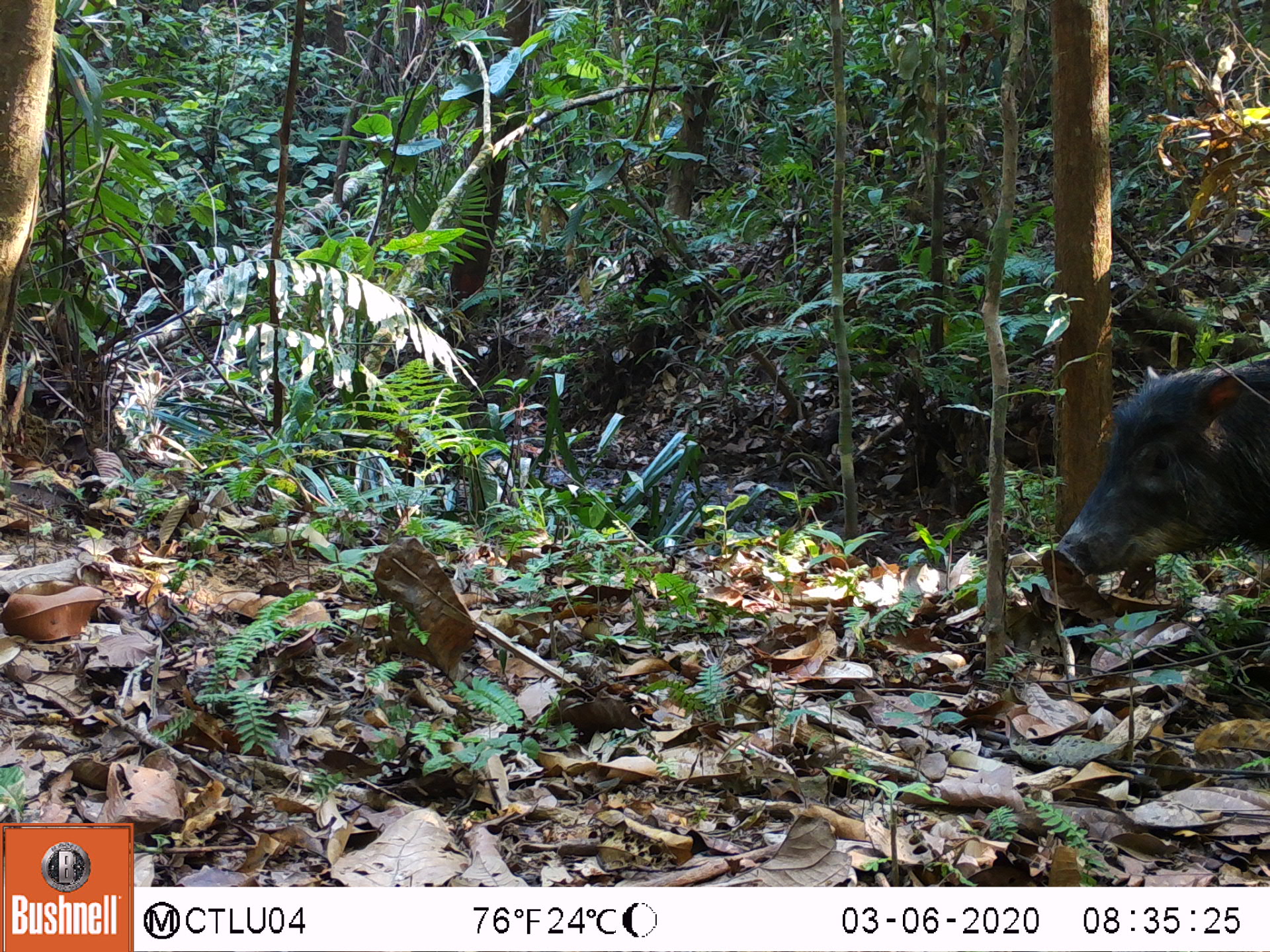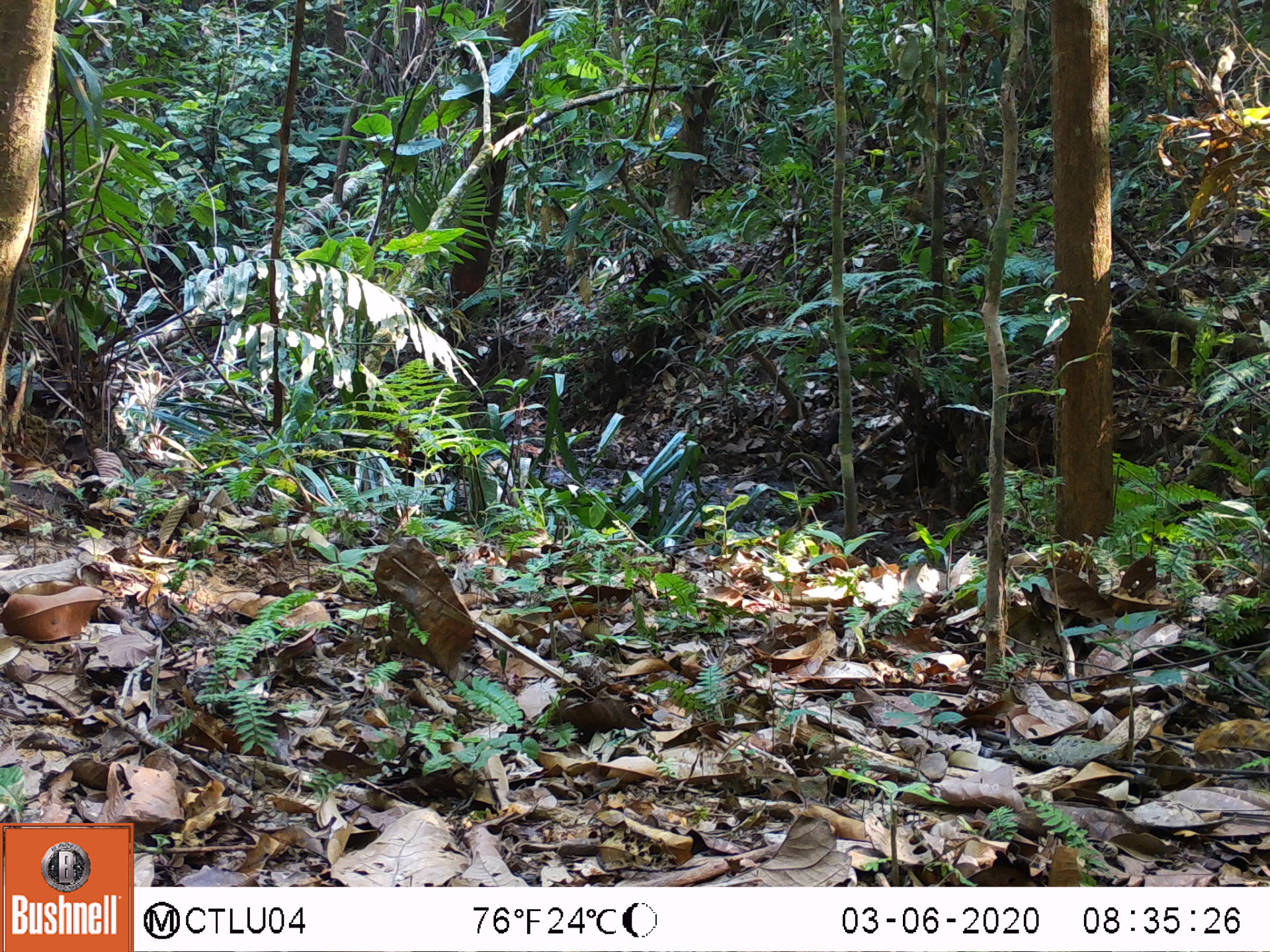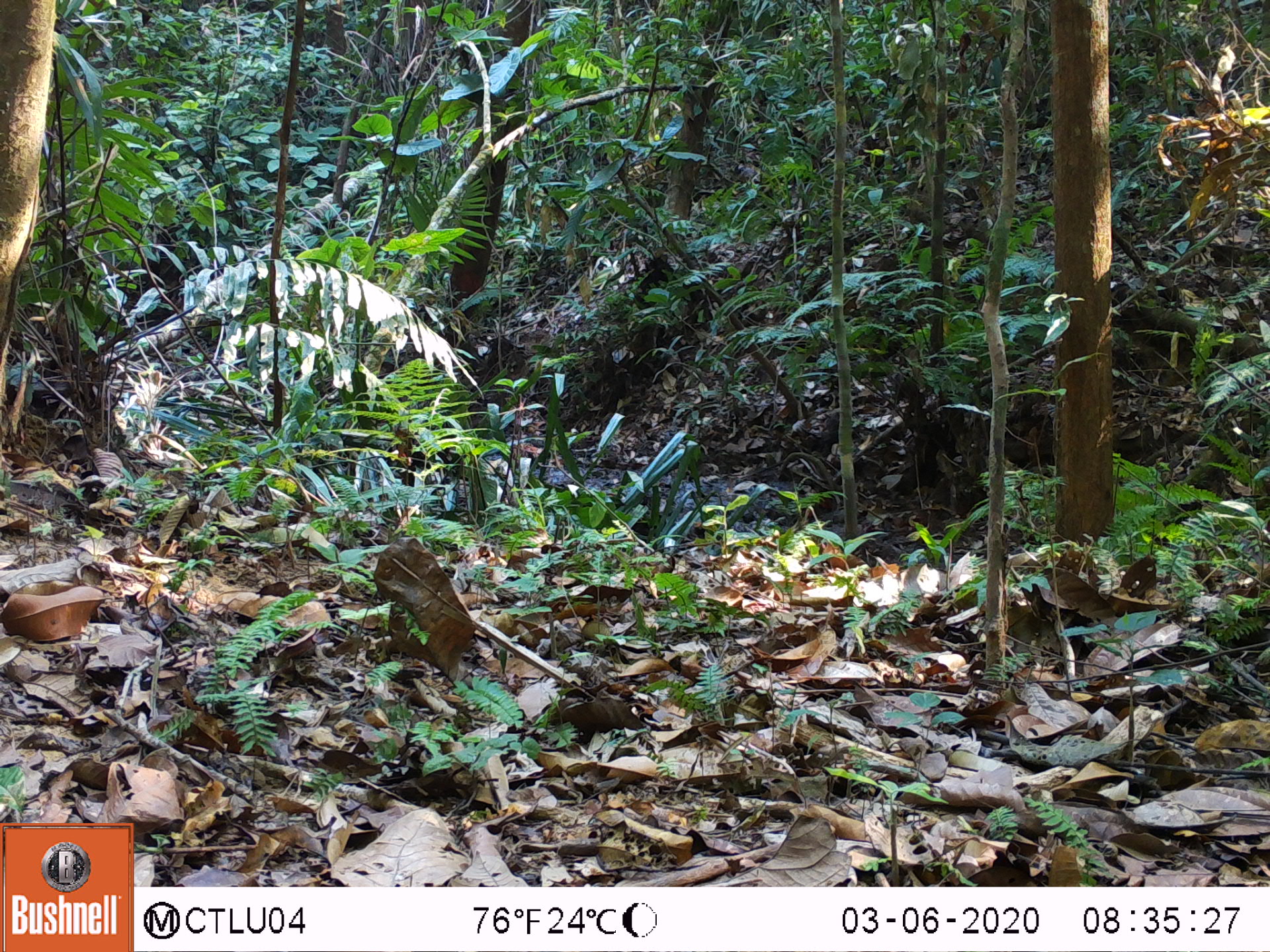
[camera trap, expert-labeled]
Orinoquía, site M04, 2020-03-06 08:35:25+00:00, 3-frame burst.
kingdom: Animalia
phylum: Chordata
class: Mammalia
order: Artiodactyla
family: Tayassuidae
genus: Tayassu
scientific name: Tayassu pecari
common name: white-lipped peccary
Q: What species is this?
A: White-lipped peccary (Tayassu pecari).